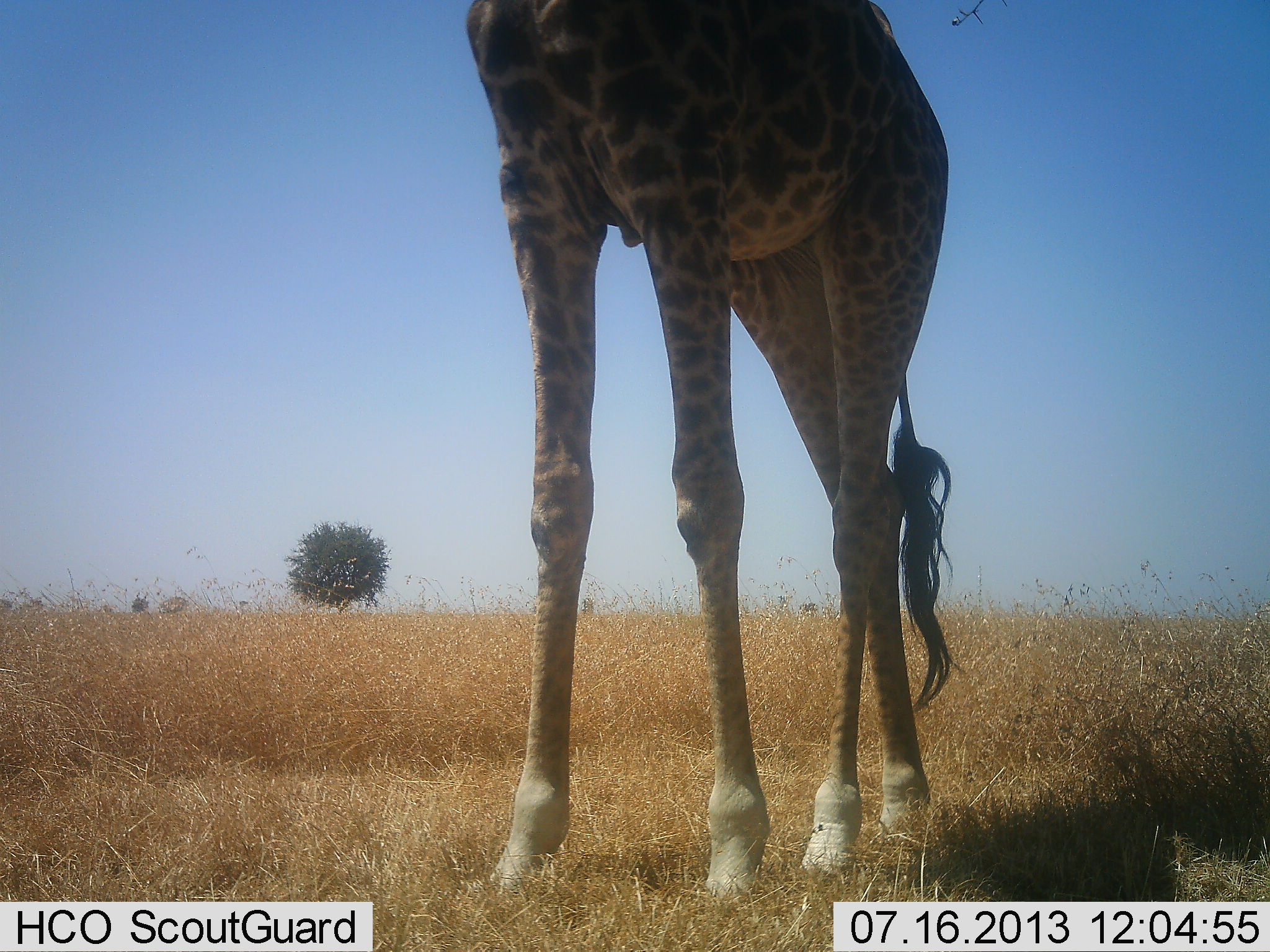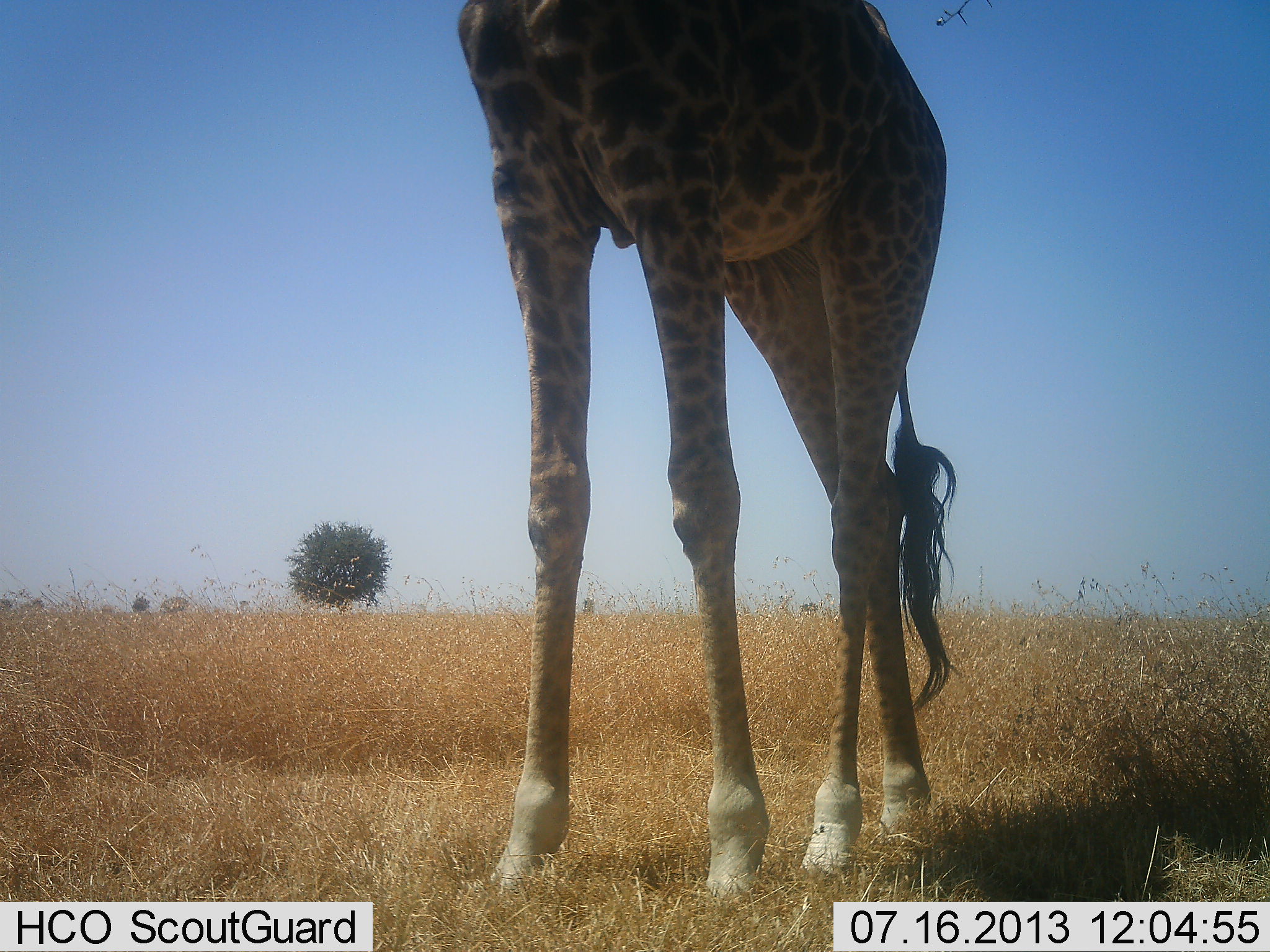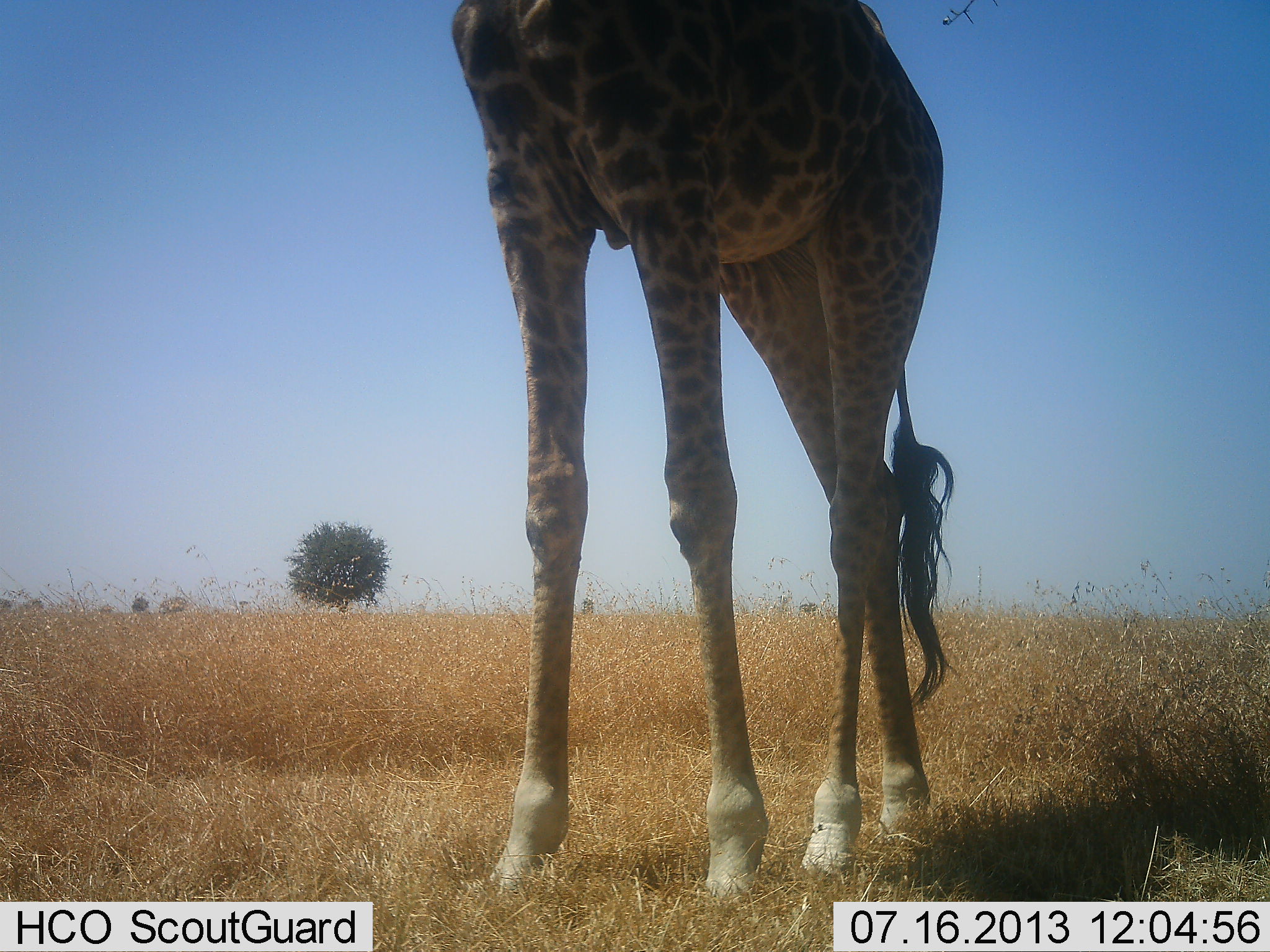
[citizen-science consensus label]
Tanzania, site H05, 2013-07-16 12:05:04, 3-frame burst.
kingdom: Animalia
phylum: Chordata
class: Mammalia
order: Artiodactyla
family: Giraffidae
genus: Giraffa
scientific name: Giraffa camelopardalis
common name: giraffe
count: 1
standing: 96%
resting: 0%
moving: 0%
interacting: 0%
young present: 4%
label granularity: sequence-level